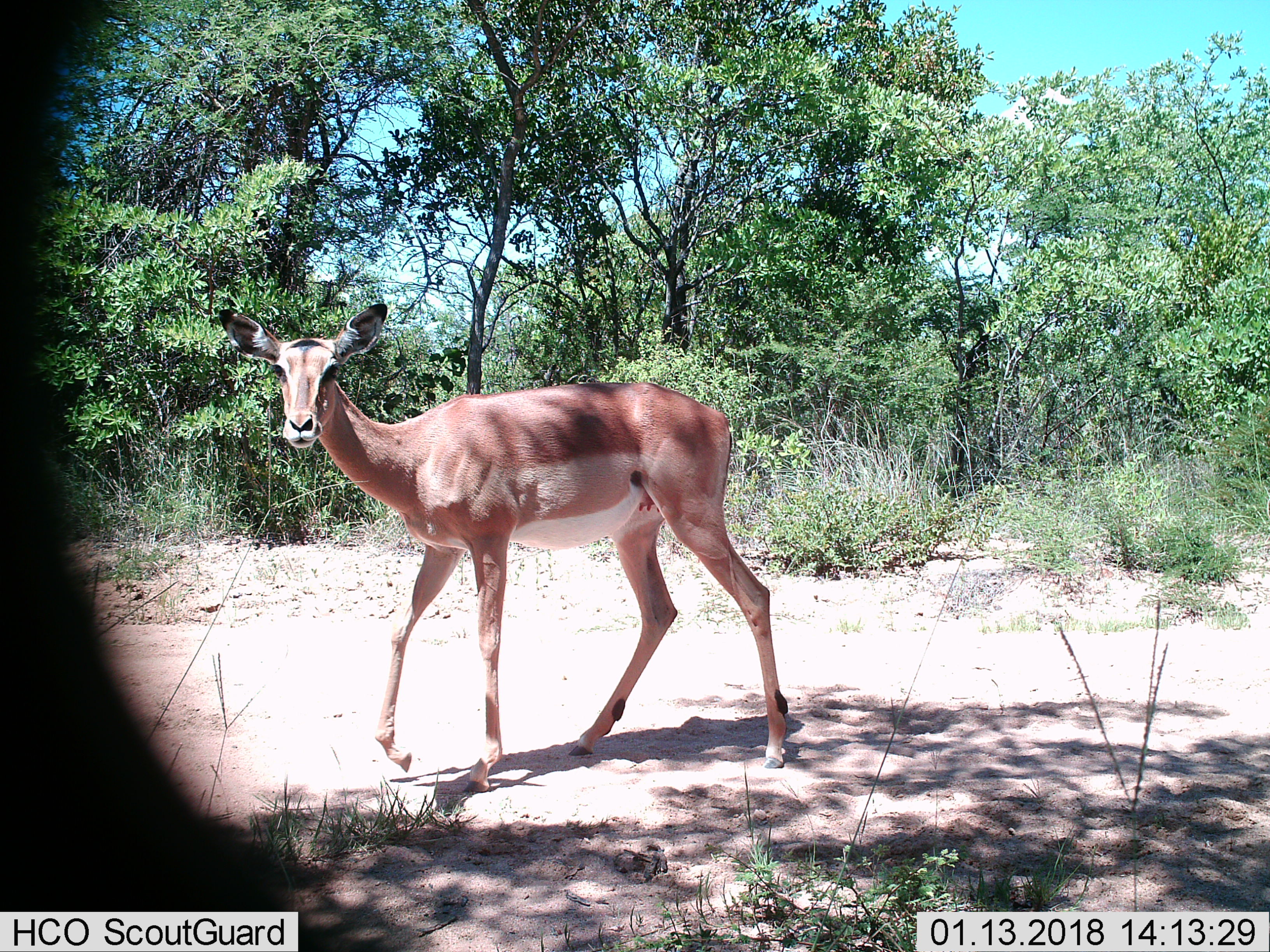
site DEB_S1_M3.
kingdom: Animalia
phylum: Chordata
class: Mammalia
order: Artiodactyla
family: Bovidae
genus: Aepyceros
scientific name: Aepyceros melampus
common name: impala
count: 1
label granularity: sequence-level